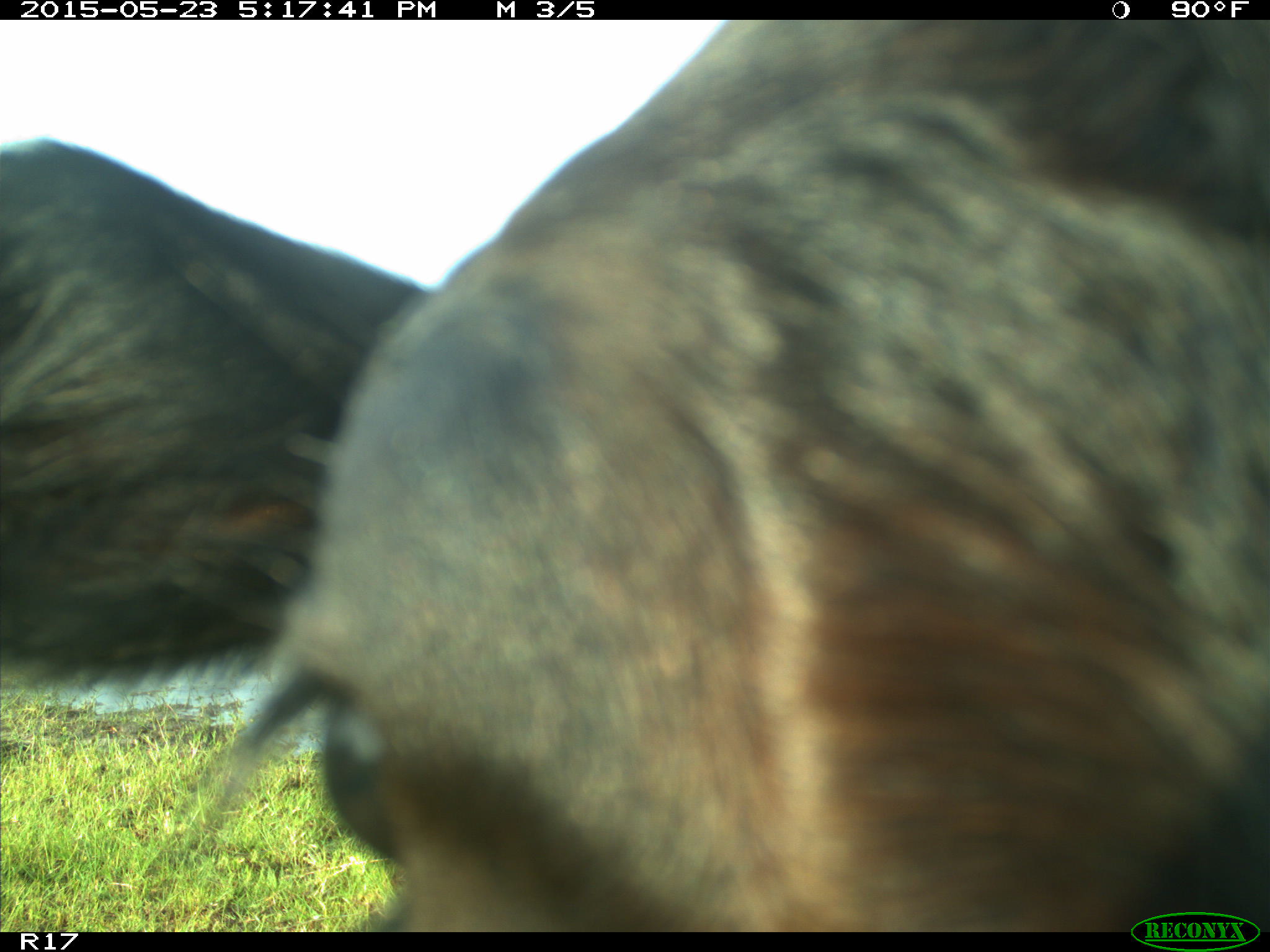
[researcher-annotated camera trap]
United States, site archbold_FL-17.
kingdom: Animalia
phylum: Chordata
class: Mammalia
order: Artiodactyla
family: Bovidae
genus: Bos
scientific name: Bos taurus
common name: domestic cow